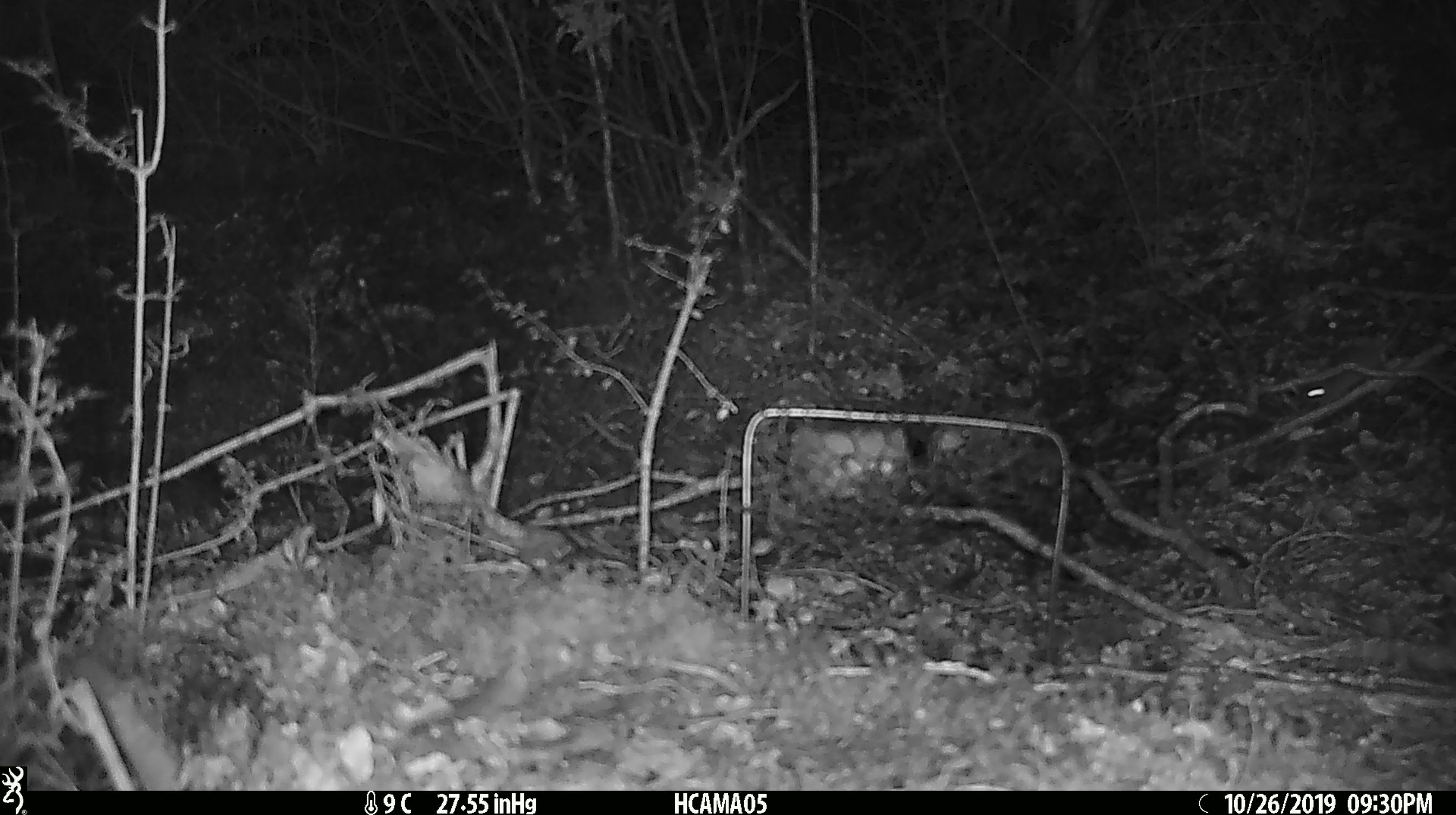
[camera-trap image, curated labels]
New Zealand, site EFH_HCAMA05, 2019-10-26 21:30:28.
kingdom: Animalia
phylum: Chordata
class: Mammalia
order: Rodentia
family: Muridae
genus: Mus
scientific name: Mus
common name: mouse